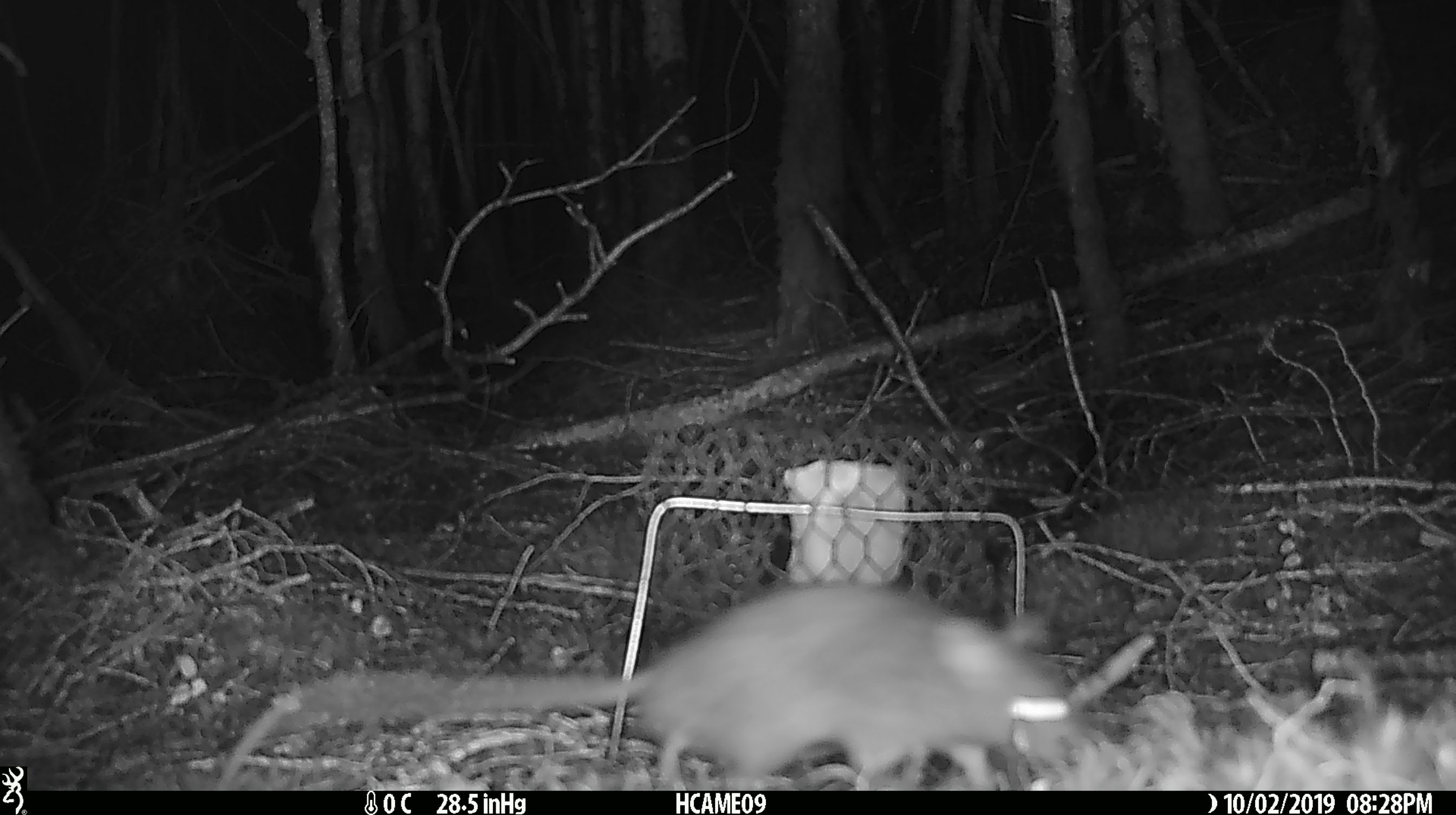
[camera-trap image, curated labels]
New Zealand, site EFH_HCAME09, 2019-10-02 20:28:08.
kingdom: Animalia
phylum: Chordata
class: Mammalia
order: Rodentia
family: Muridae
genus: Rattus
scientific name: Rattus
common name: rat